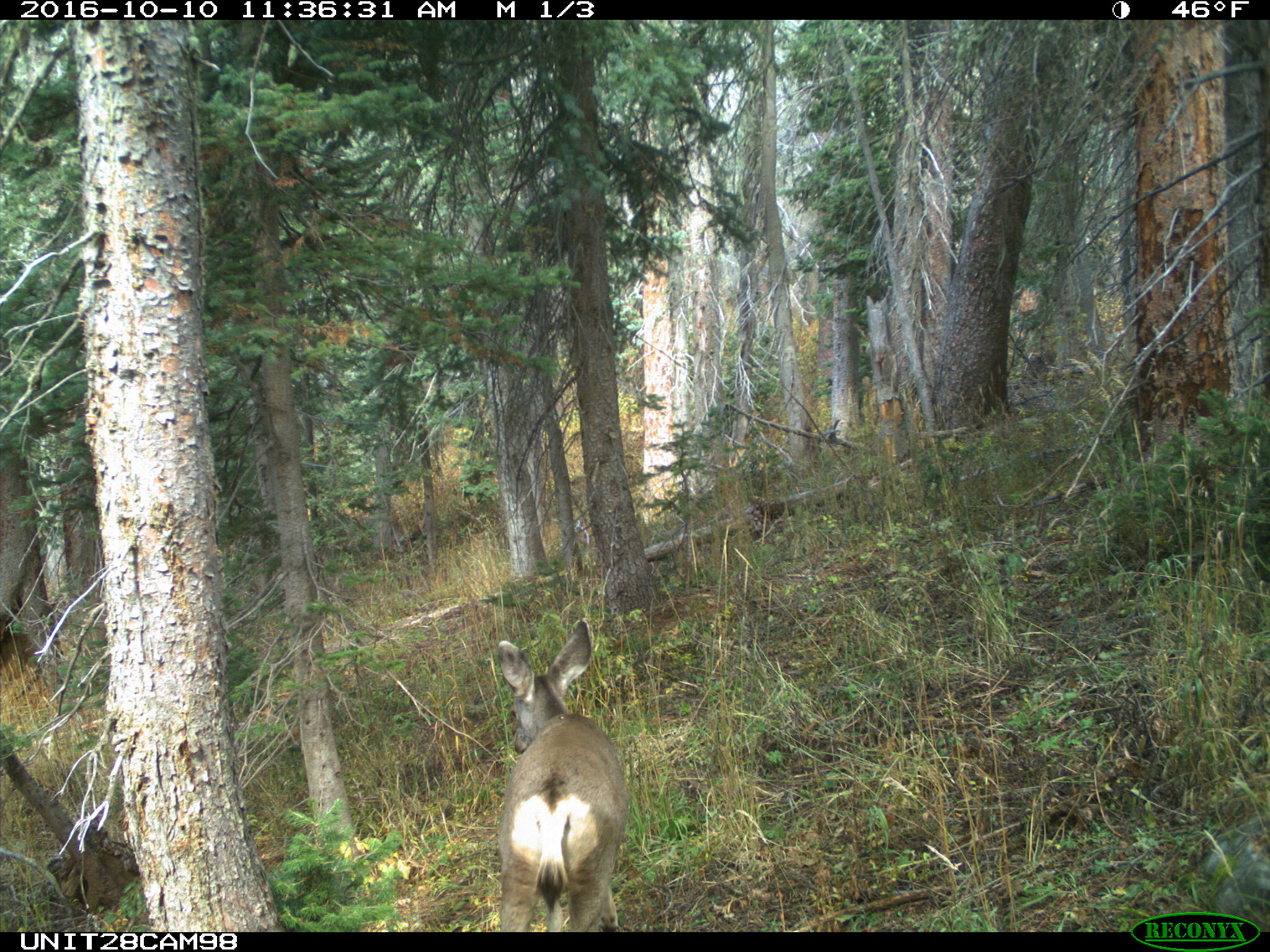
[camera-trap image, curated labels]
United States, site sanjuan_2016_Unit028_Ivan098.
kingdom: Animalia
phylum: Chordata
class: Mammalia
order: Artiodactyla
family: Cervidae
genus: Odocoileus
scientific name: Odocoileus hemionus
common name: mule deer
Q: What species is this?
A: Odocoileus hemionus (mule deer).